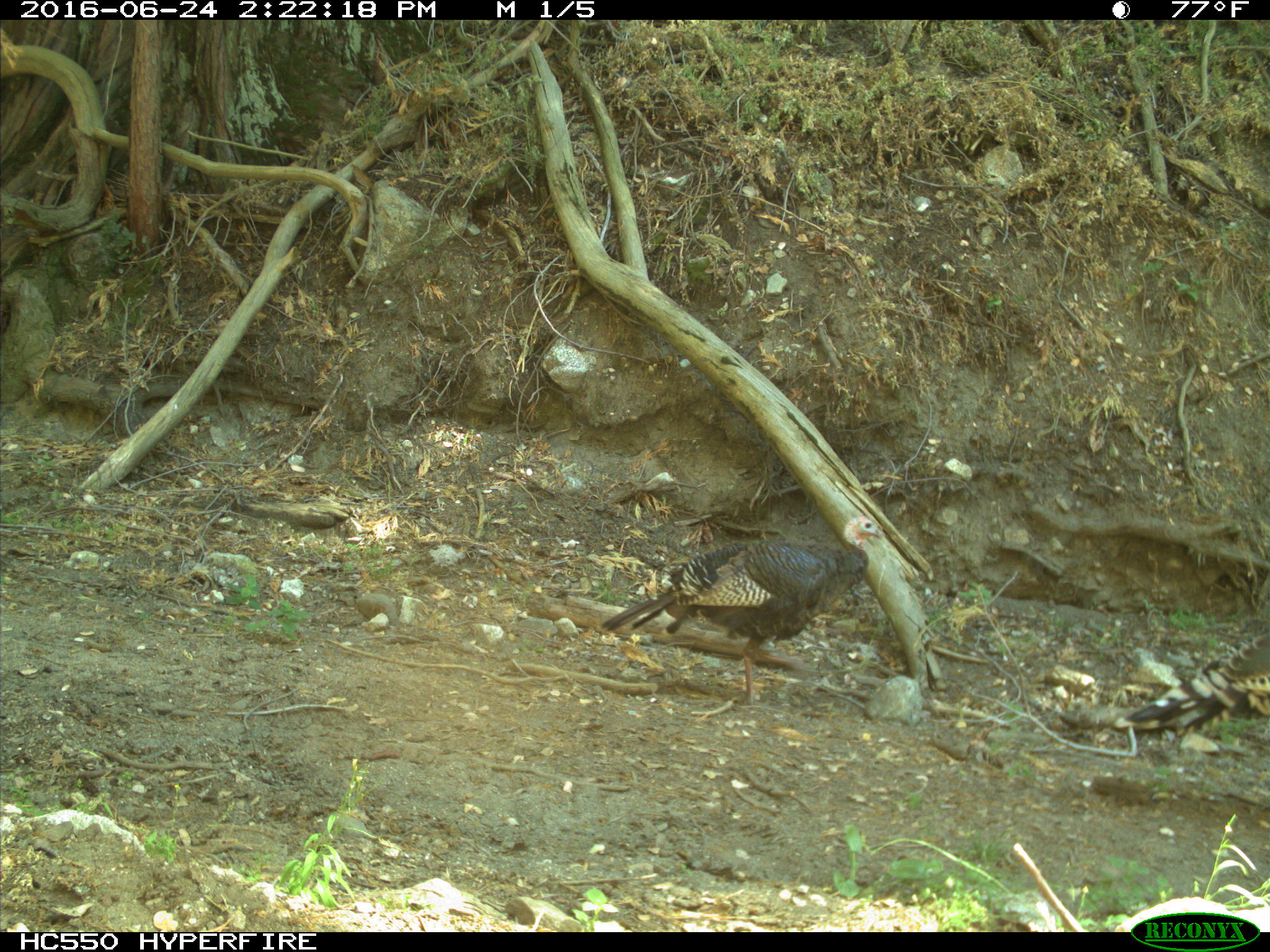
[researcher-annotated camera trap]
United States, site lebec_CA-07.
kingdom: Animalia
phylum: Chordata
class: Mammalia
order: Carnivora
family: Canidae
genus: Canis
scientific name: Canis latrans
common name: coyote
Canis latrans (coyote).